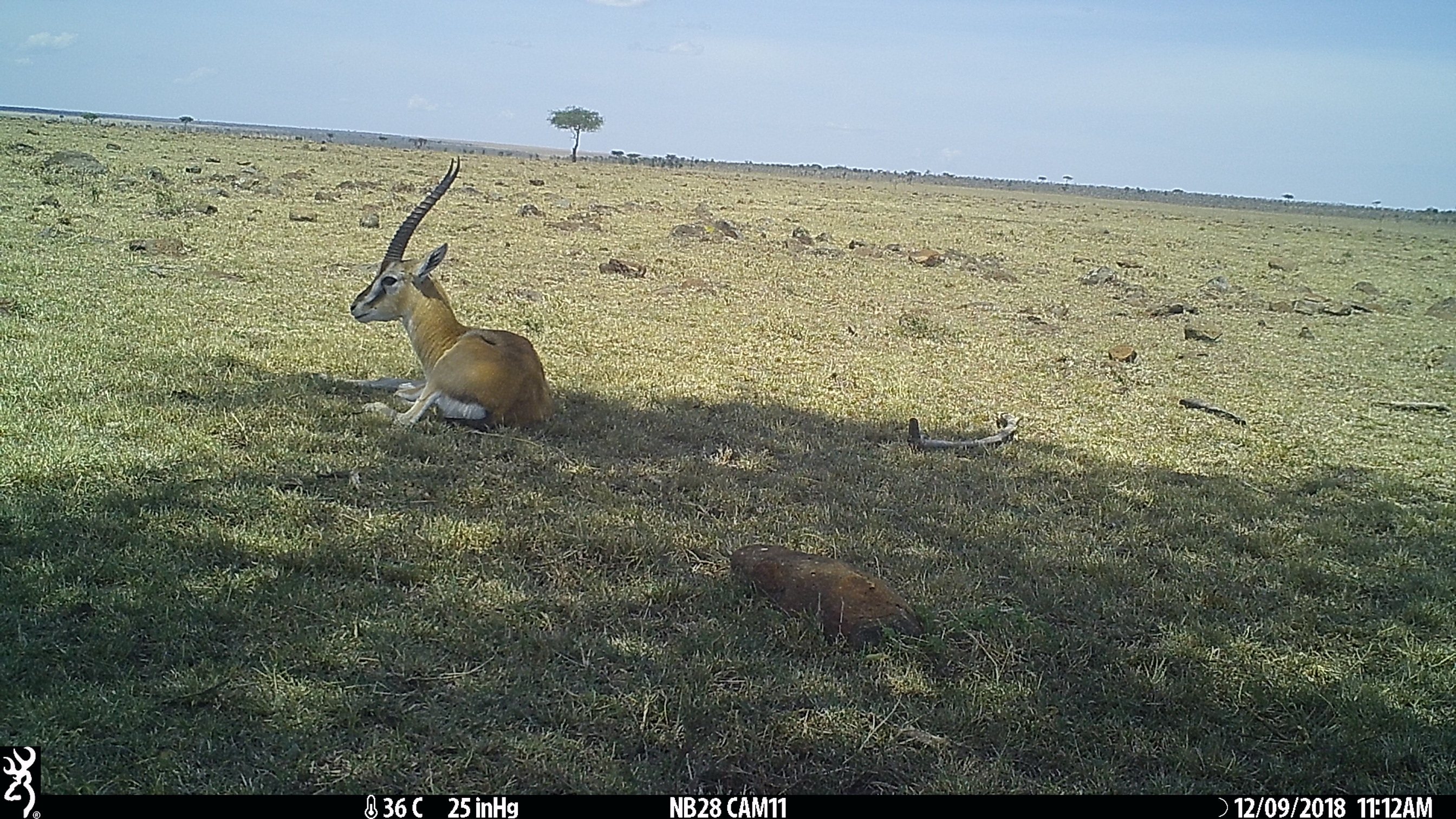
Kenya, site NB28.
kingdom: Animalia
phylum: Chordata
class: Mammalia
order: Artiodactyla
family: Bovidae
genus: Aepyceros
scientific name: Aepyceros melampus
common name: impala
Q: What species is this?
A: Impala (Aepyceros melampus).